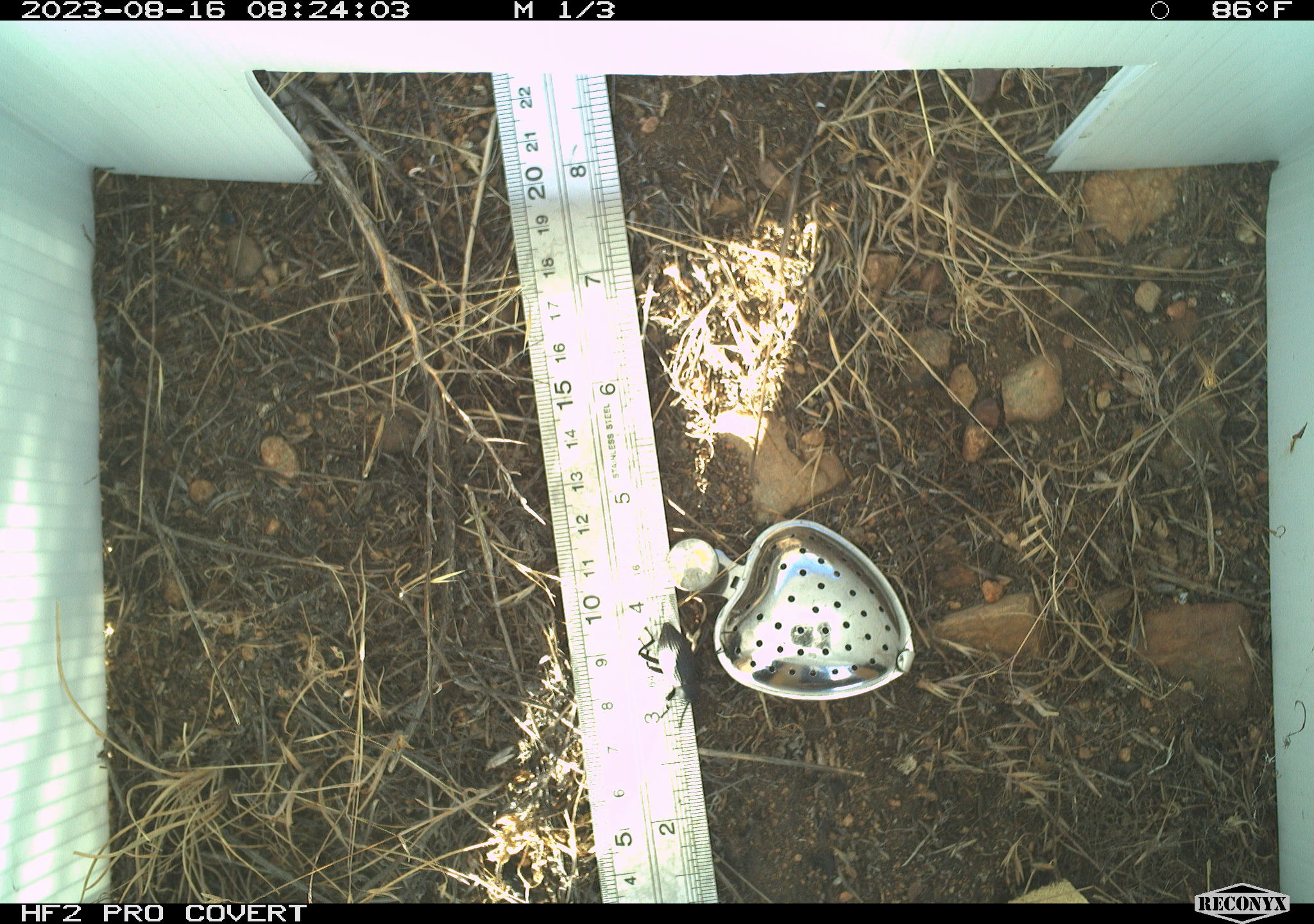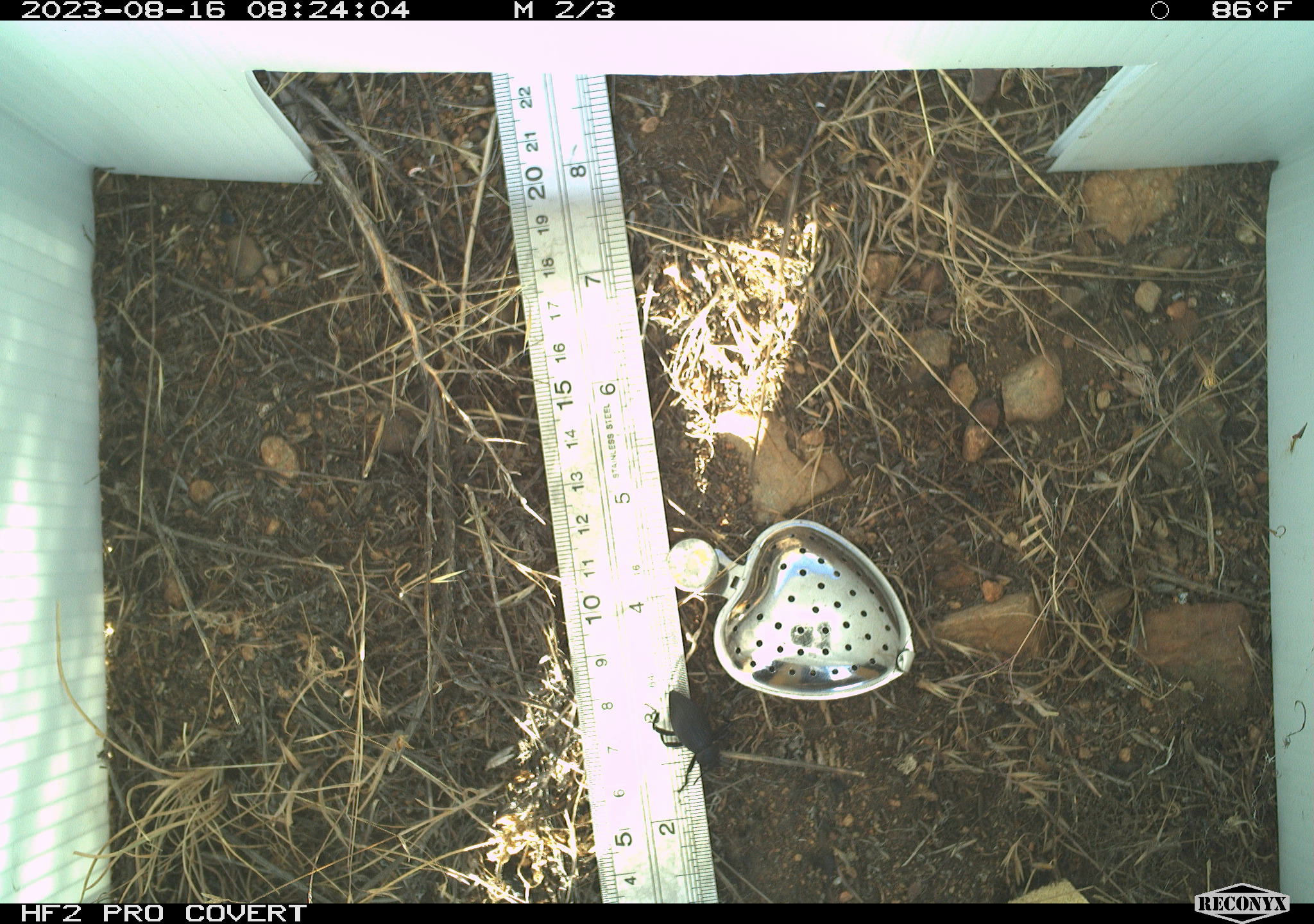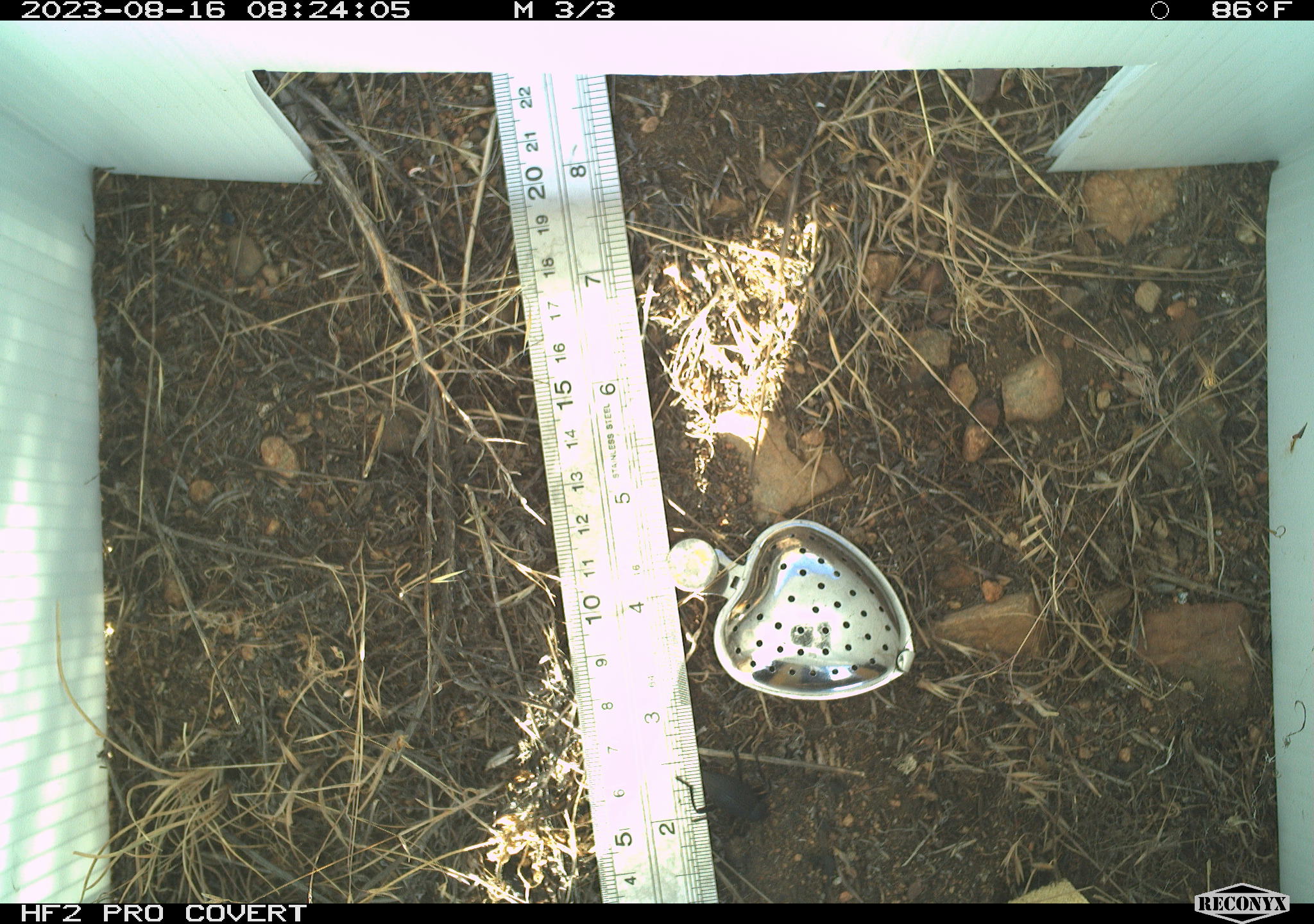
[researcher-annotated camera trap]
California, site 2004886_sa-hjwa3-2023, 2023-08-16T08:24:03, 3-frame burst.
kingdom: Animalia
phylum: Arthropoda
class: Insecta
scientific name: Insecta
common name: insect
Insect (Insecta).